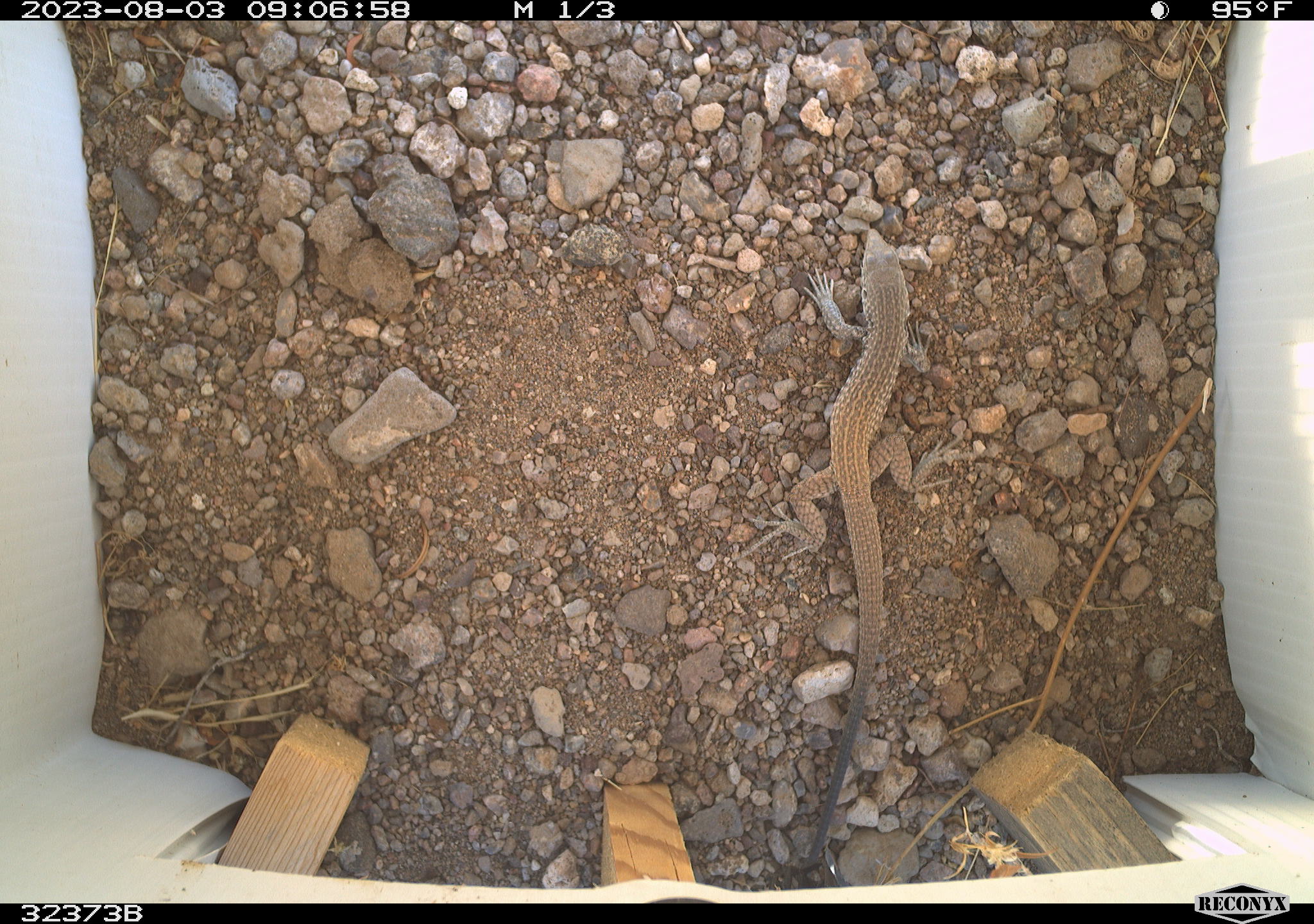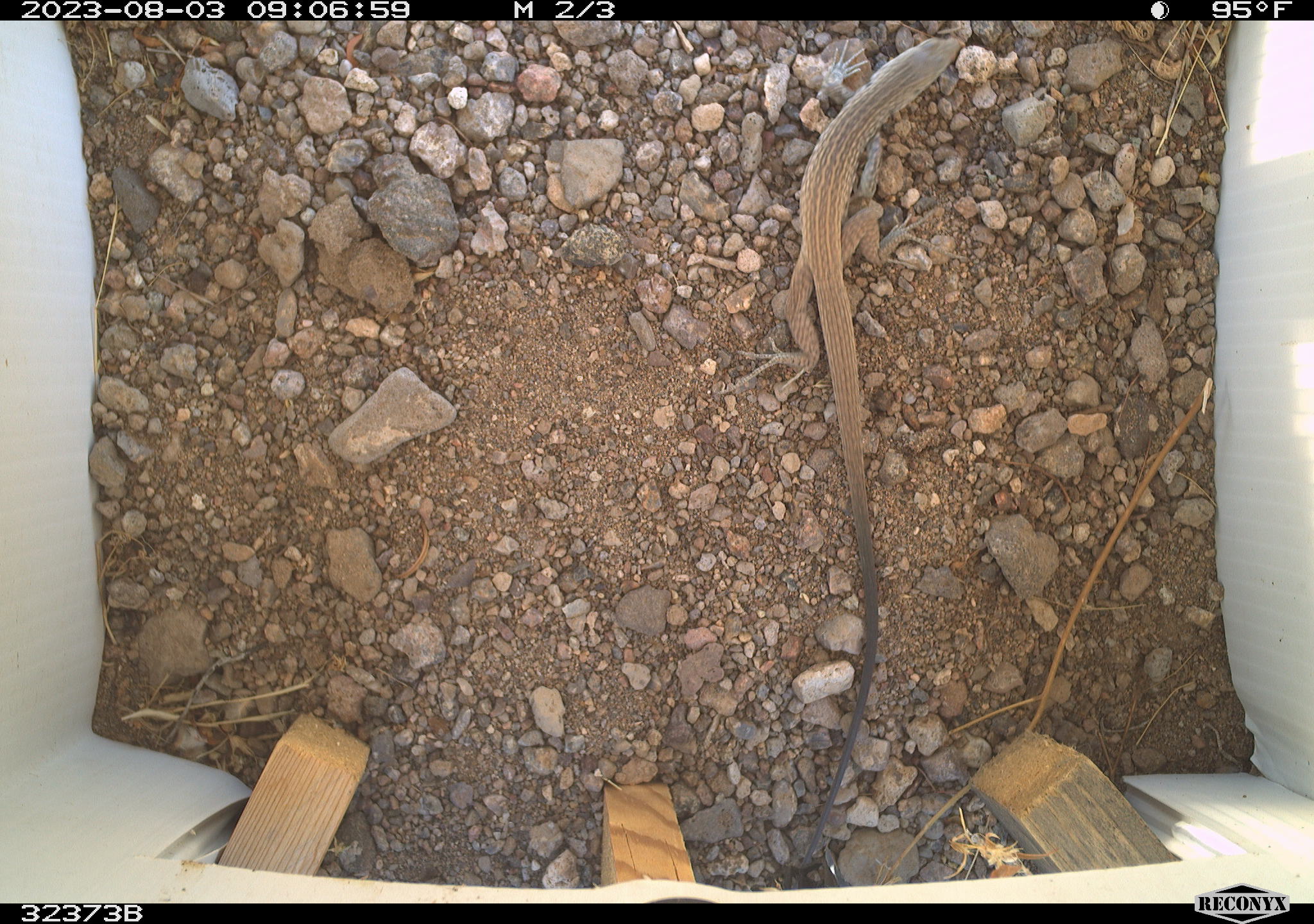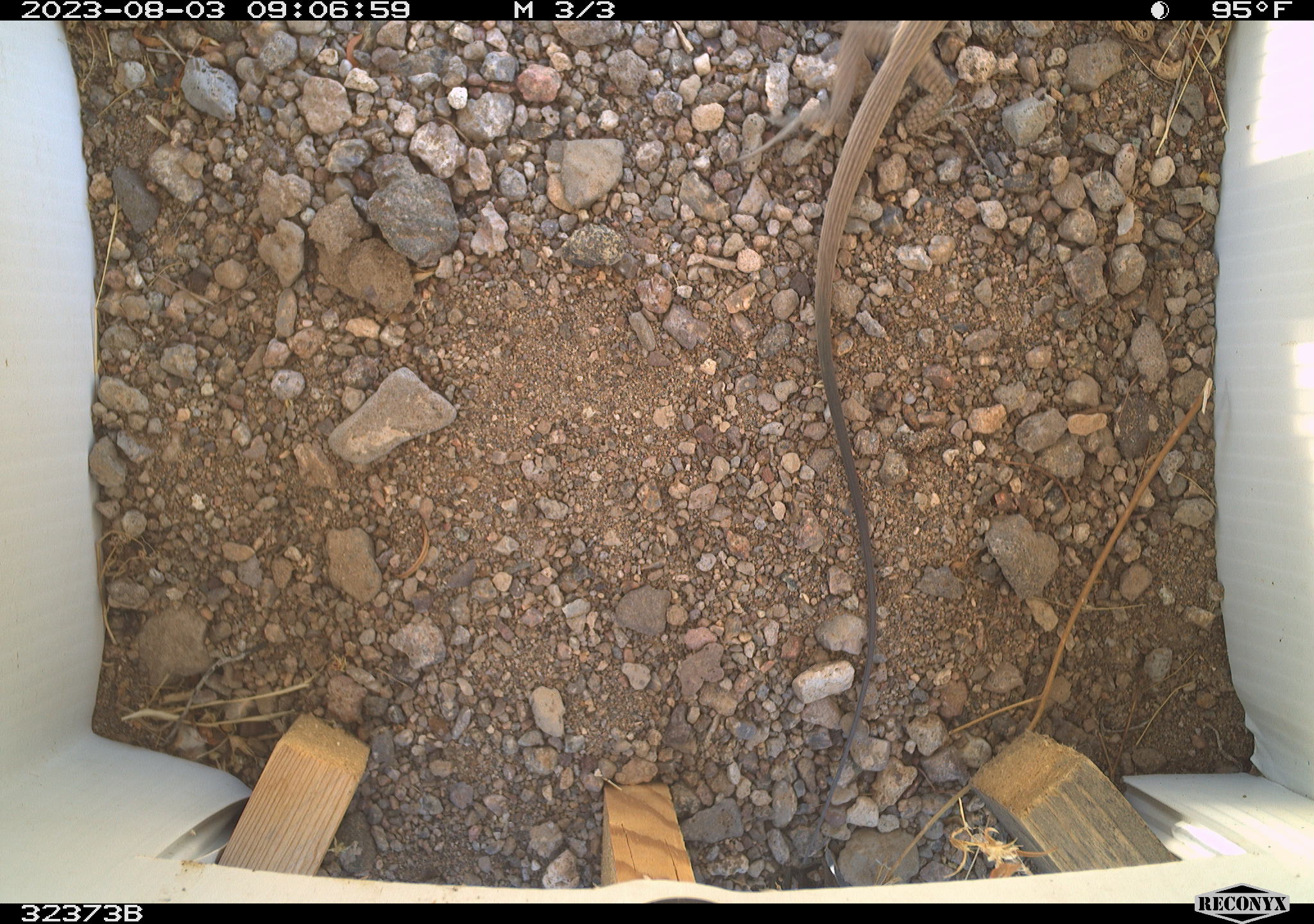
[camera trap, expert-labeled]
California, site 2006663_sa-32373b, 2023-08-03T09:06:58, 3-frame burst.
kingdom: Animalia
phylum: Chordata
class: Reptilia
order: Squamata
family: Teiidae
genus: Aspidoscelis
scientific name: Aspidoscelis tigris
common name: western whiptail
Western whiptail (Aspidoscelis tigris).